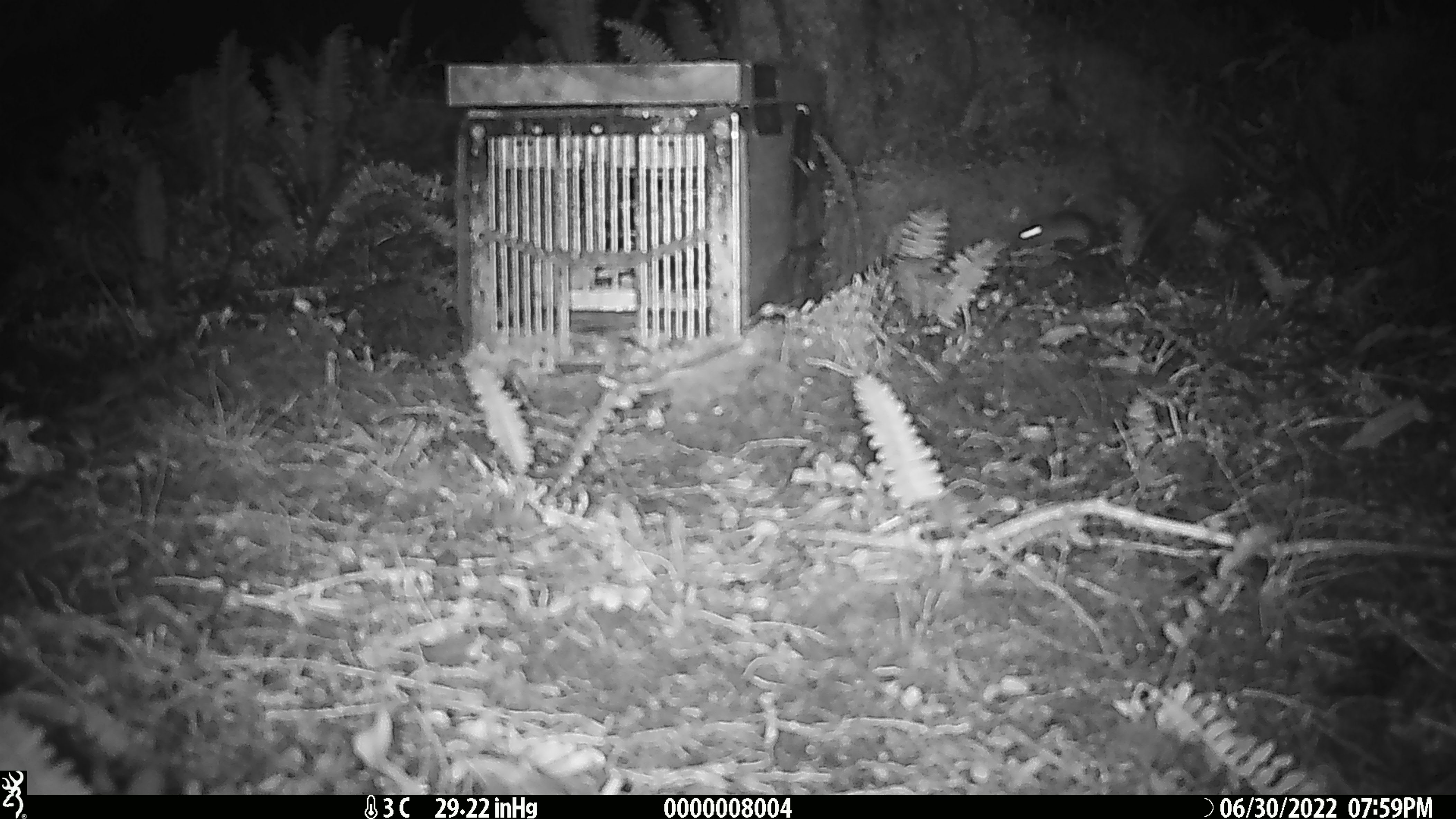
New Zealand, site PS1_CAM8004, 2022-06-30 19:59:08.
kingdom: Animalia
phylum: Chordata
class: Mammalia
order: Rodentia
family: Muridae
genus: Mus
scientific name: Mus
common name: mouse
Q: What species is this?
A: Mouse (Mus).